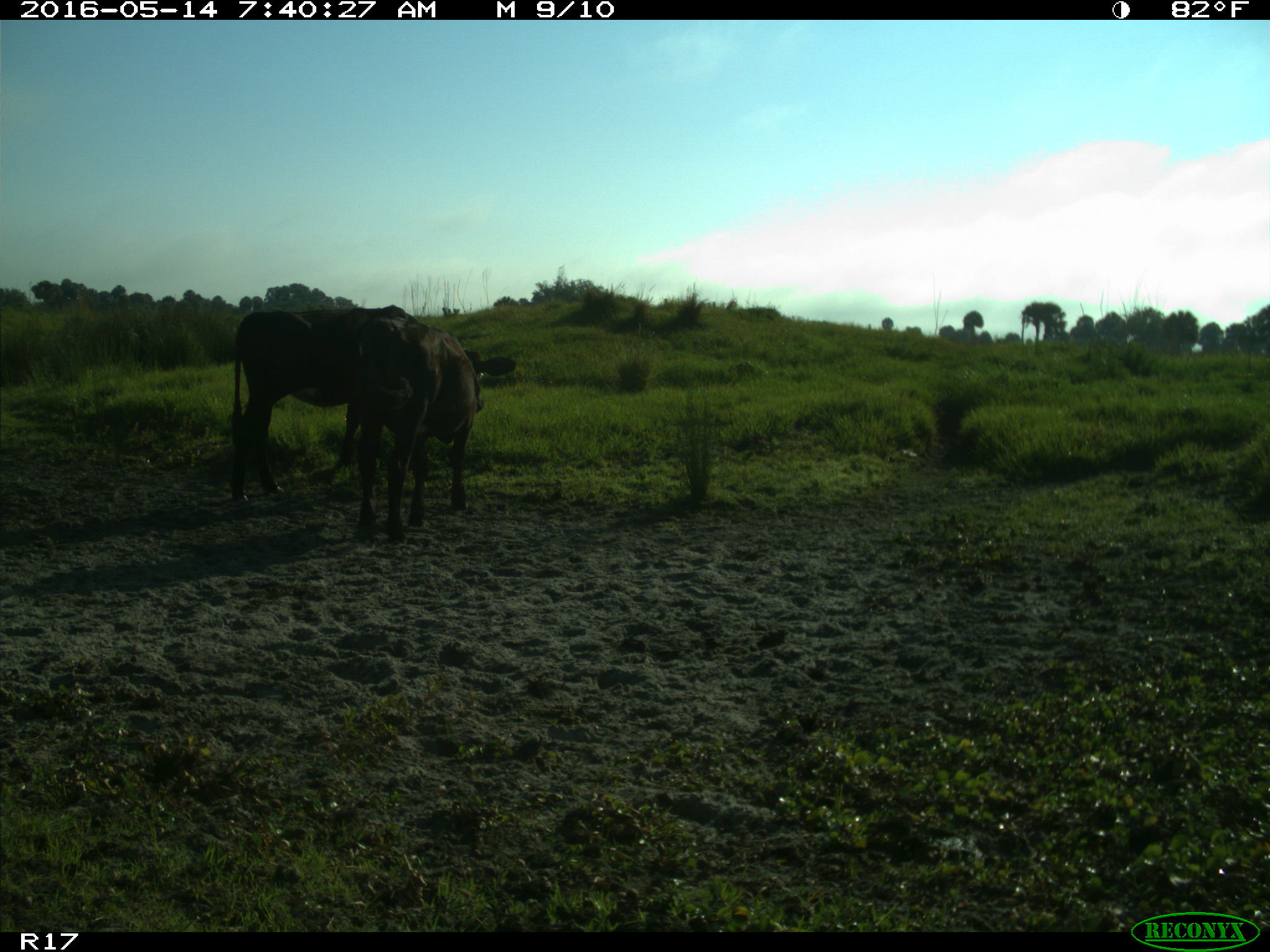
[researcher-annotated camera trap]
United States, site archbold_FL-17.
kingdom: Animalia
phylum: Chordata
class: Mammalia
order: Artiodactyla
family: Bovidae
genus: Bos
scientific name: Bos taurus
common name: domestic cow